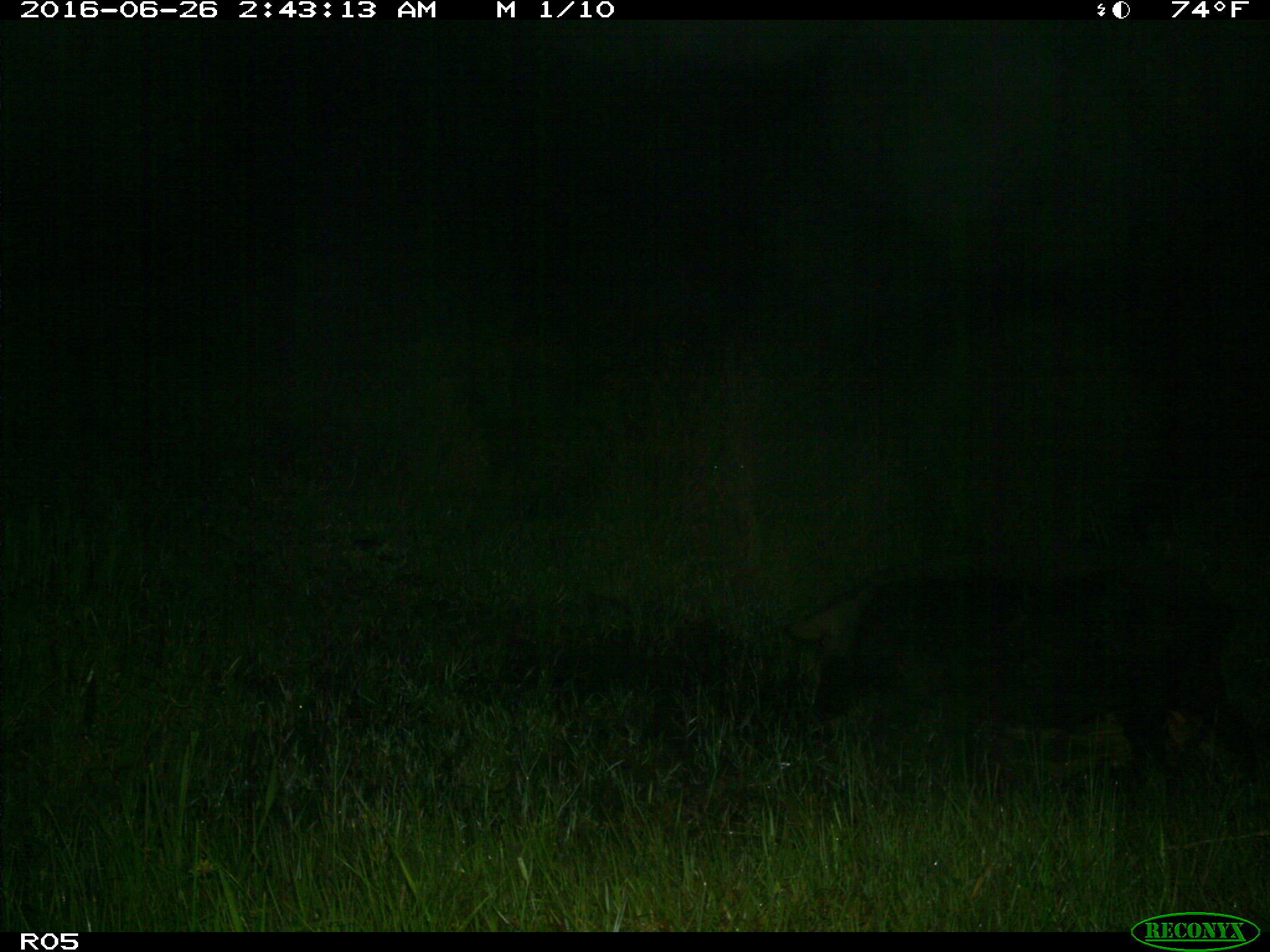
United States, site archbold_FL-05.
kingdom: Animalia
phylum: Chordata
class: Mammalia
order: Artiodactyla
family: Suidae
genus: Sus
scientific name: Sus scrofa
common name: wild boar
Sus scrofa (wild boar).